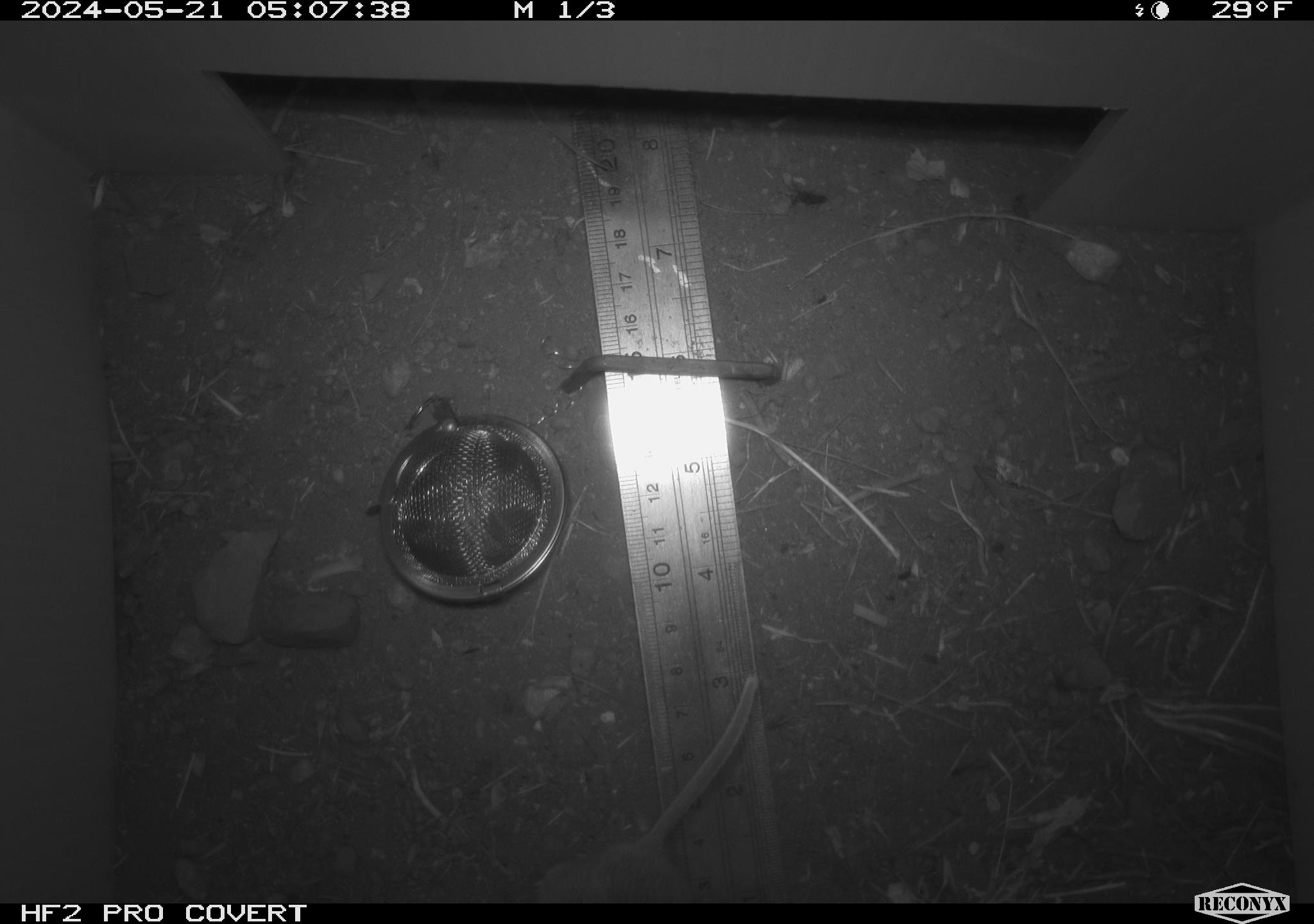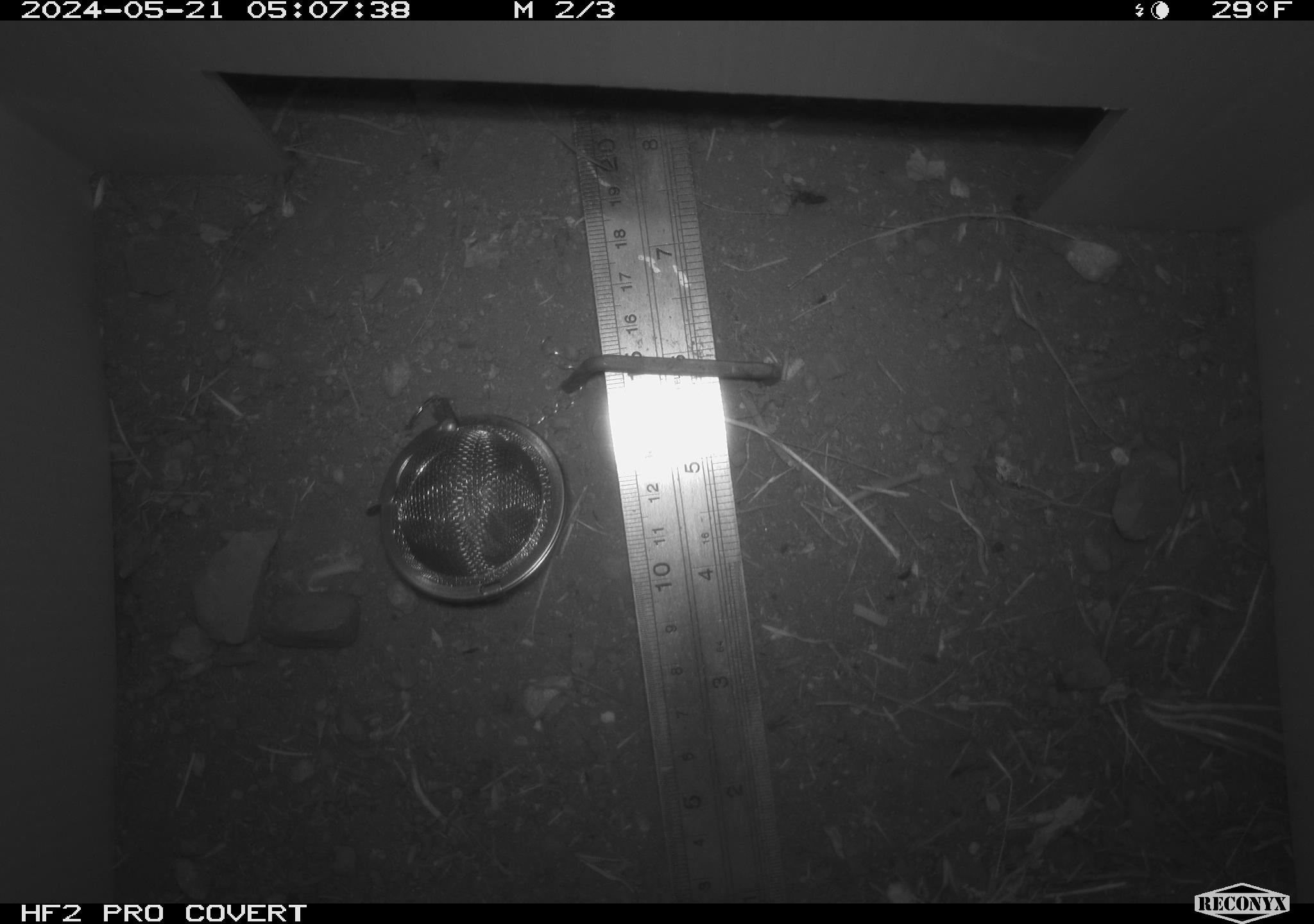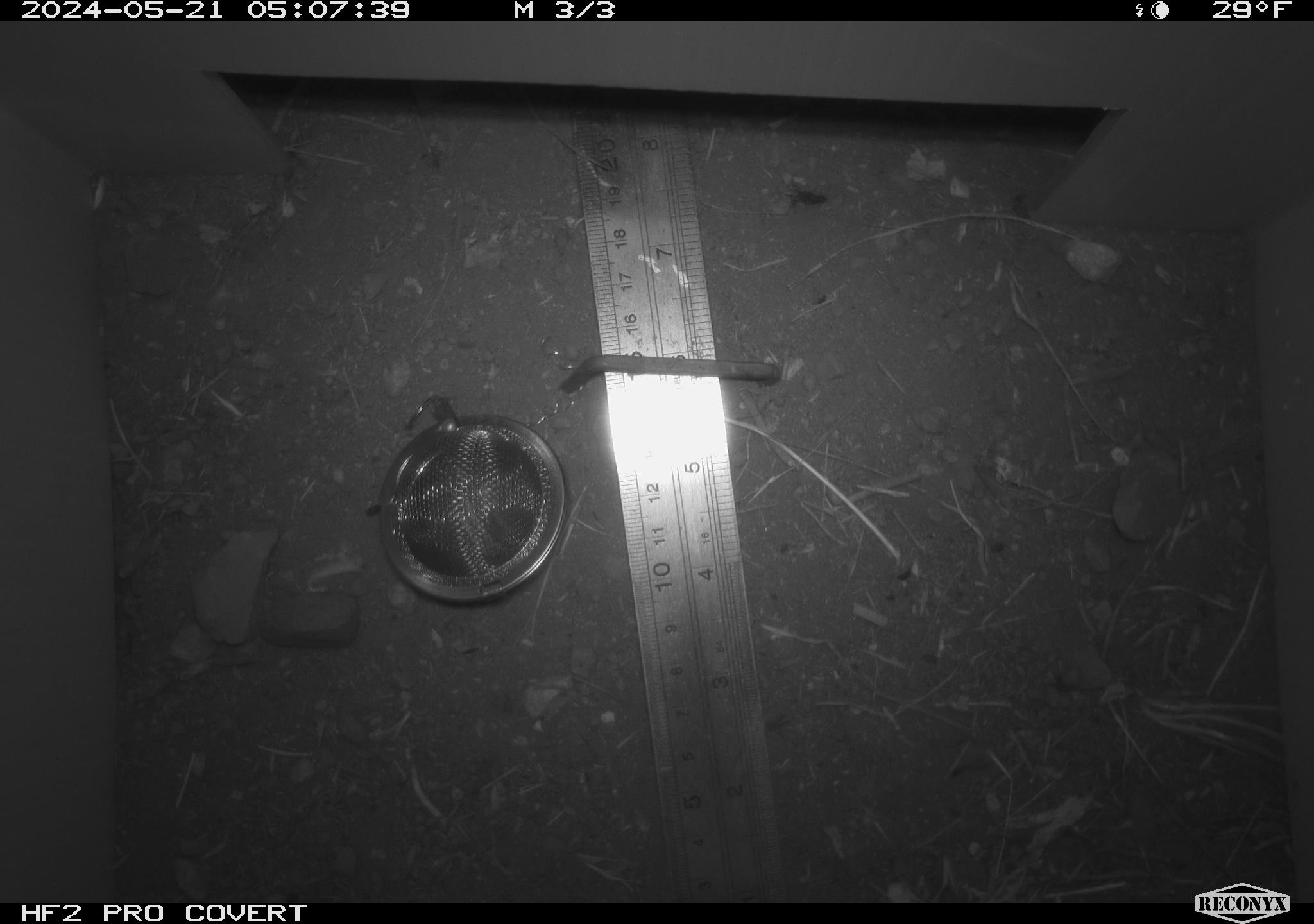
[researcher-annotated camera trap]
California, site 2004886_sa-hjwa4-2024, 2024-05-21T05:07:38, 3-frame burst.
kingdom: Animalia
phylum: Chordata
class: Mammalia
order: Rodentia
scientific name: Rodentia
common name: rodent